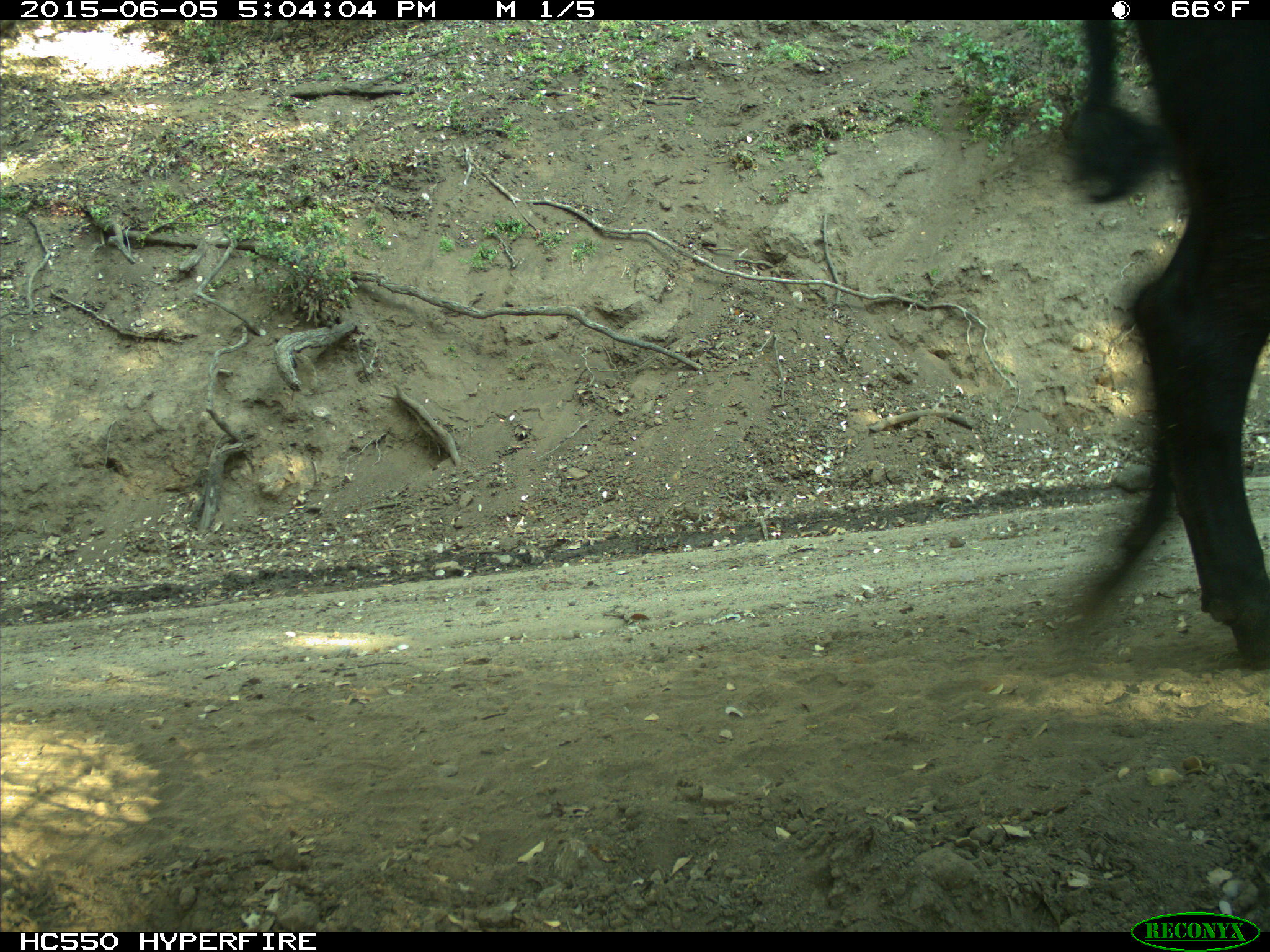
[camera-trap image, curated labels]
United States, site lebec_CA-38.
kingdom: Animalia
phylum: Chordata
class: Mammalia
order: Artiodactyla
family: Bovidae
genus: Bos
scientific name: Bos taurus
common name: domestic cow